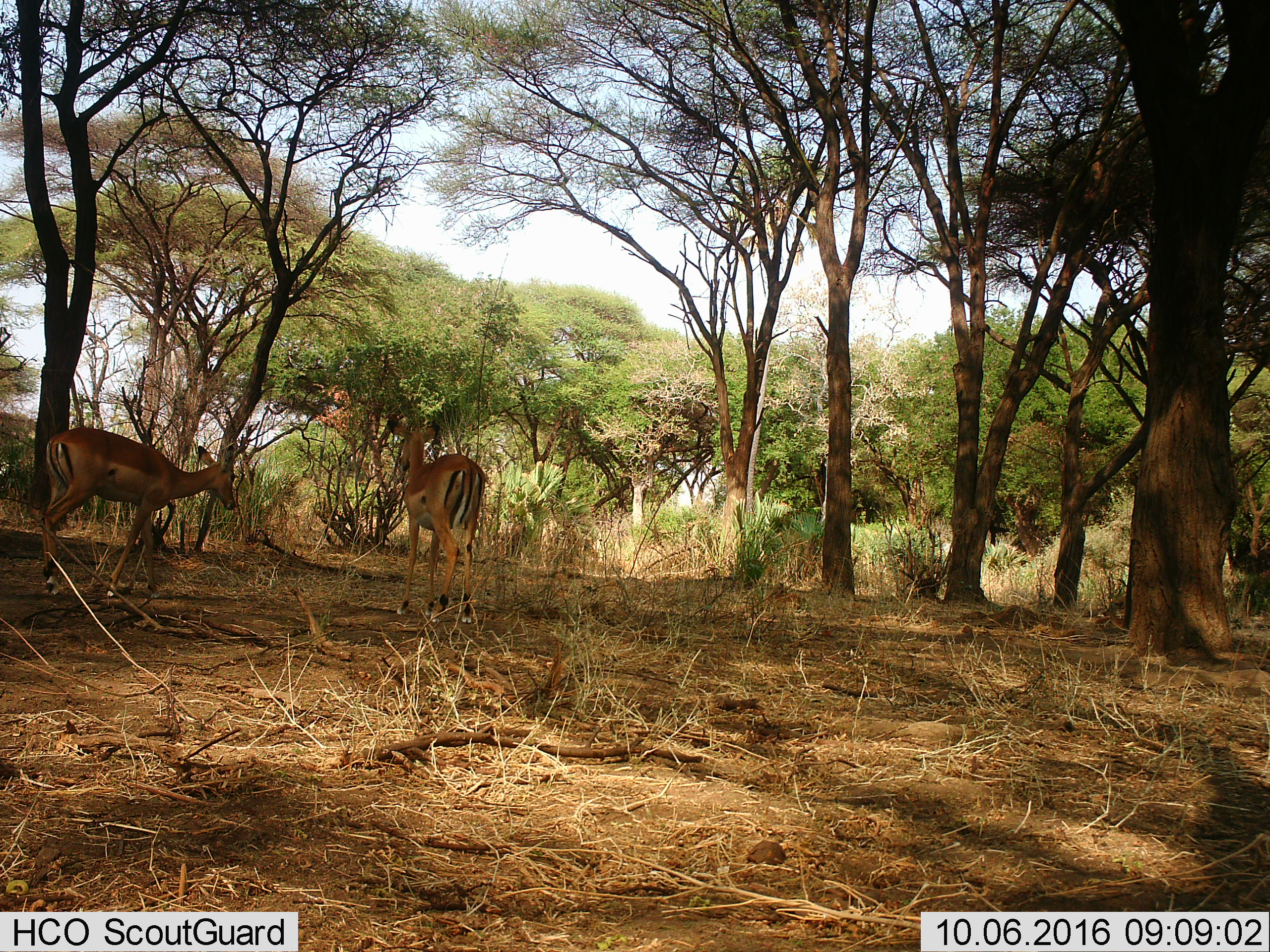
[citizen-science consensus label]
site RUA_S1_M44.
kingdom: Animalia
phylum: Chordata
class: Mammalia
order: Artiodactyla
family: Bovidae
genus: Aepyceros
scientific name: Aepyceros melampus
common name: impala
Impala (Aepyceros melampus), count 2. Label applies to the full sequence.